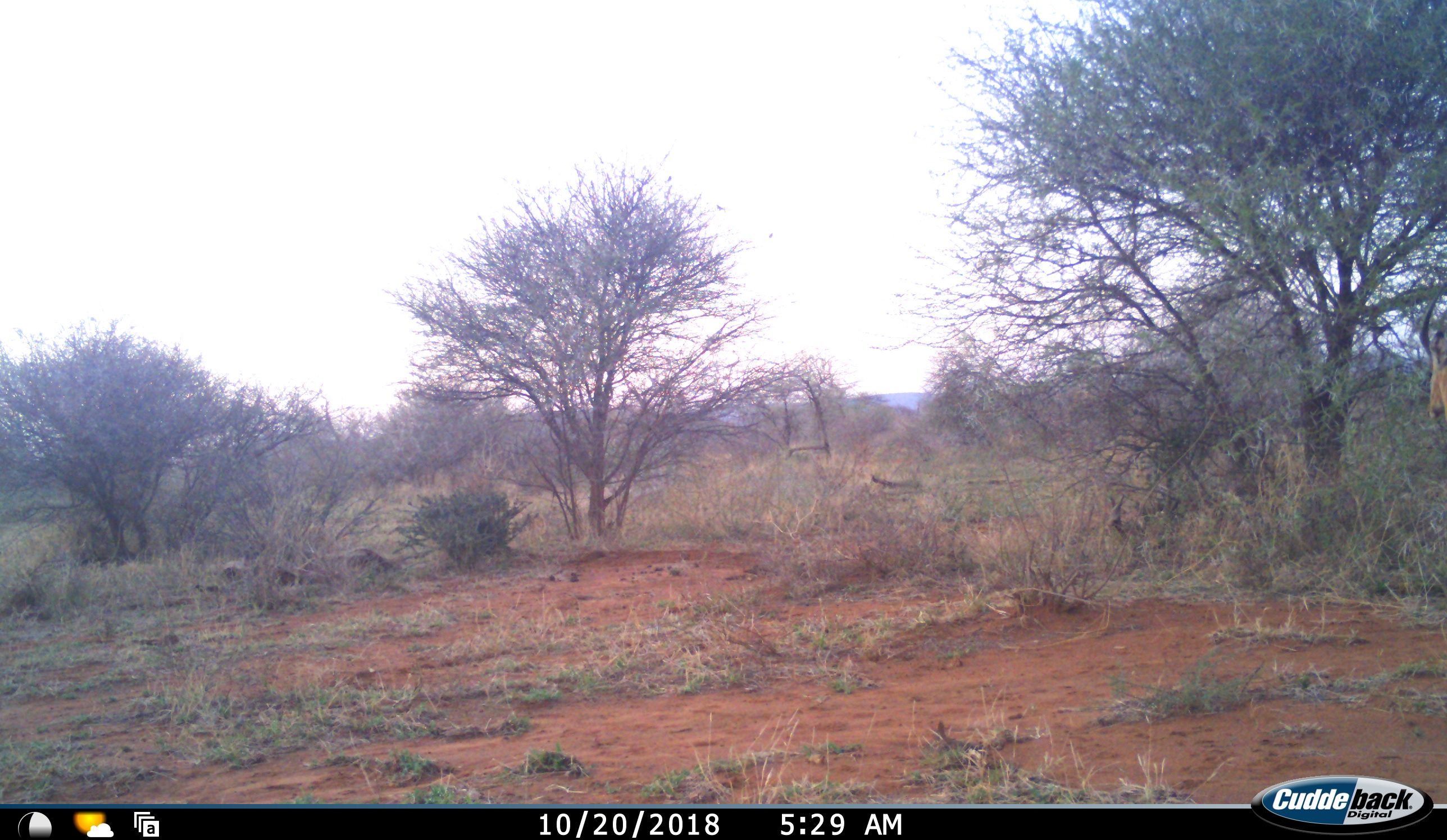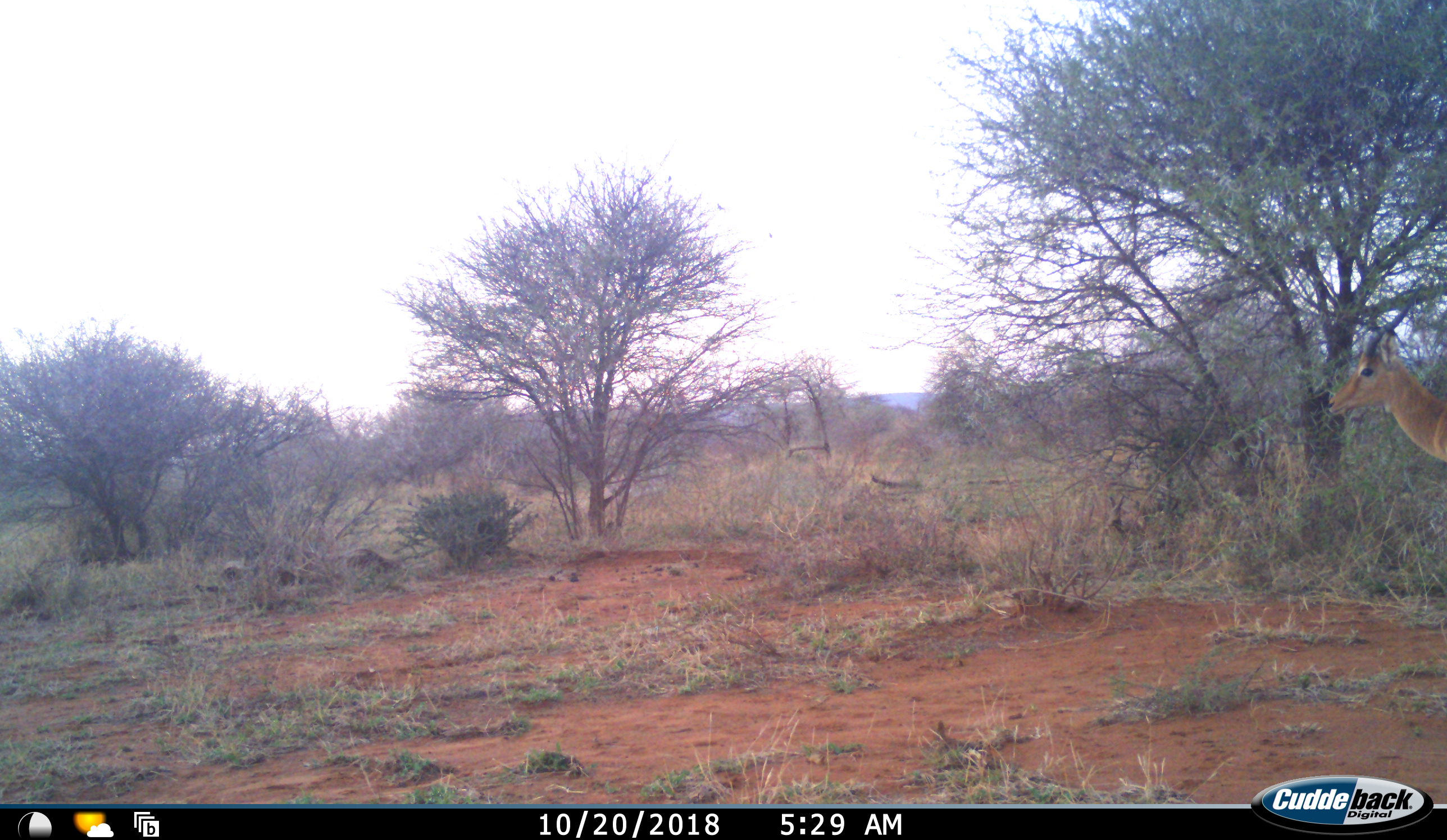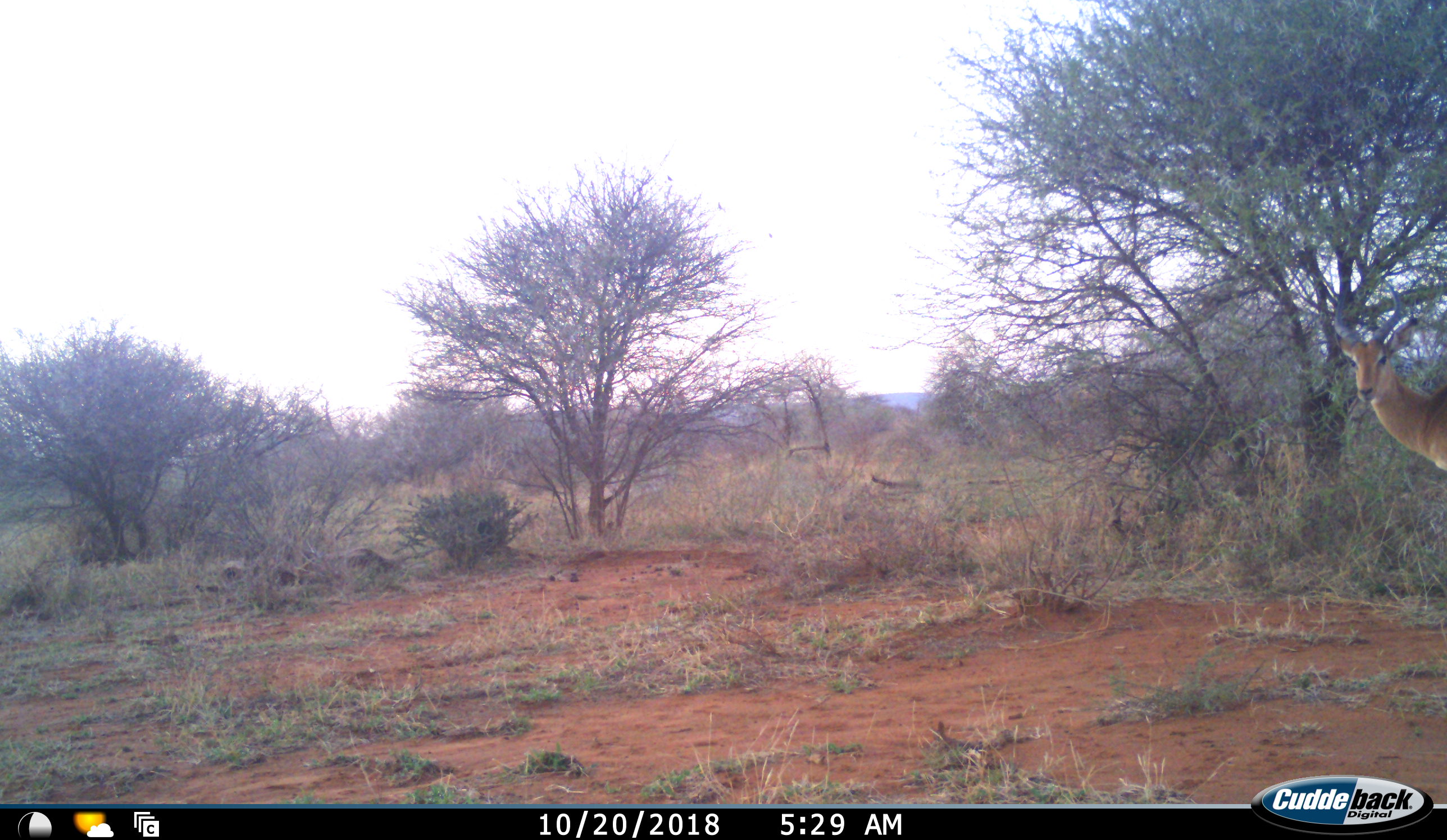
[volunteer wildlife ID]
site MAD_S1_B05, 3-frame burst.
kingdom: Animalia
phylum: Chordata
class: Mammalia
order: Artiodactyla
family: Bovidae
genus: Aepyceros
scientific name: Aepyceros melampus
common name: impala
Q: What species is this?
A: Impala (Aepyceros melampus).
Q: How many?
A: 1.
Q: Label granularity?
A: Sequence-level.